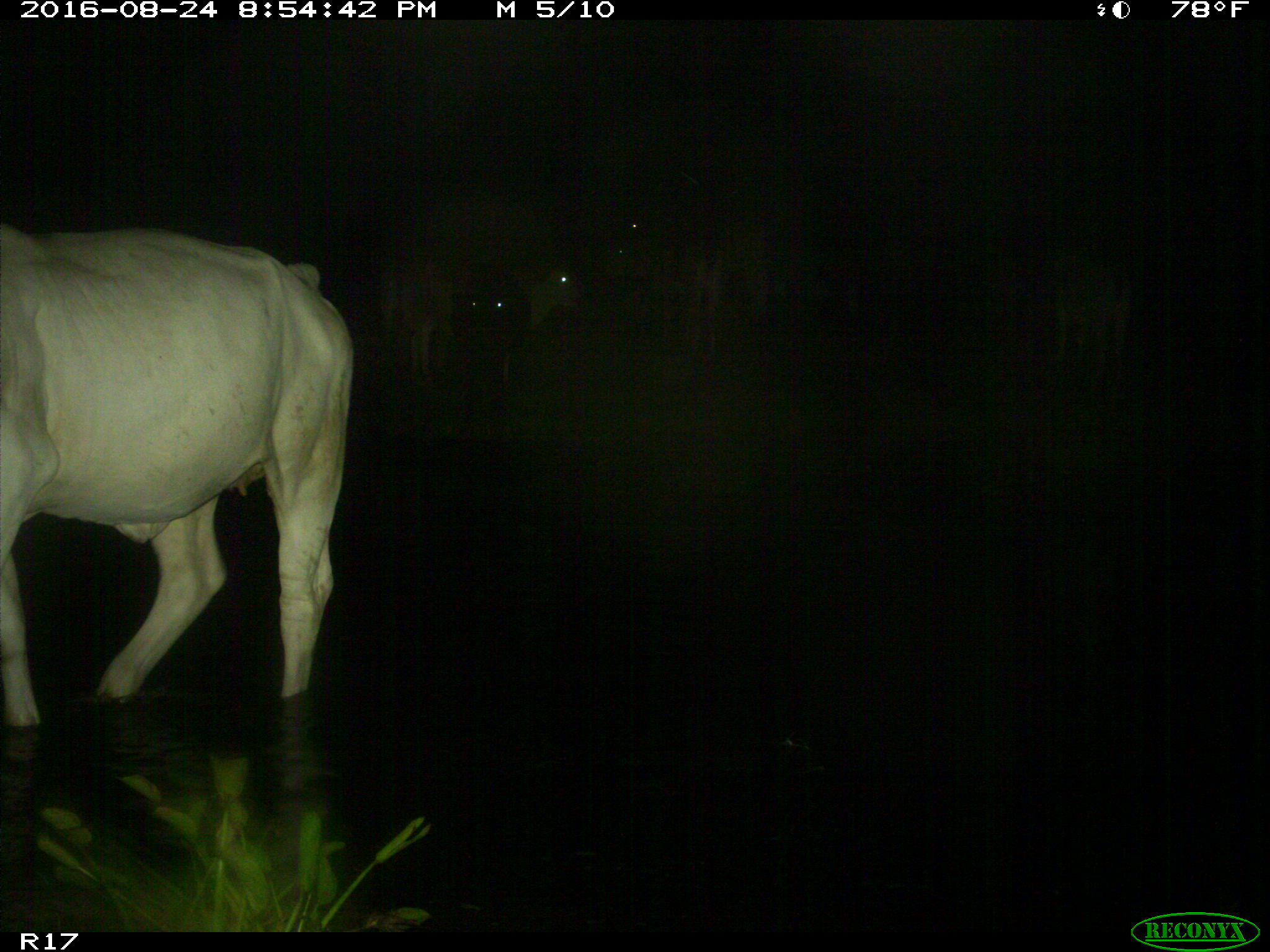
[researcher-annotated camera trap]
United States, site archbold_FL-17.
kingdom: Animalia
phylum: Chordata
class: Mammalia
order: Artiodactyla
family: Bovidae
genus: Bos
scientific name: Bos taurus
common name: domestic cow